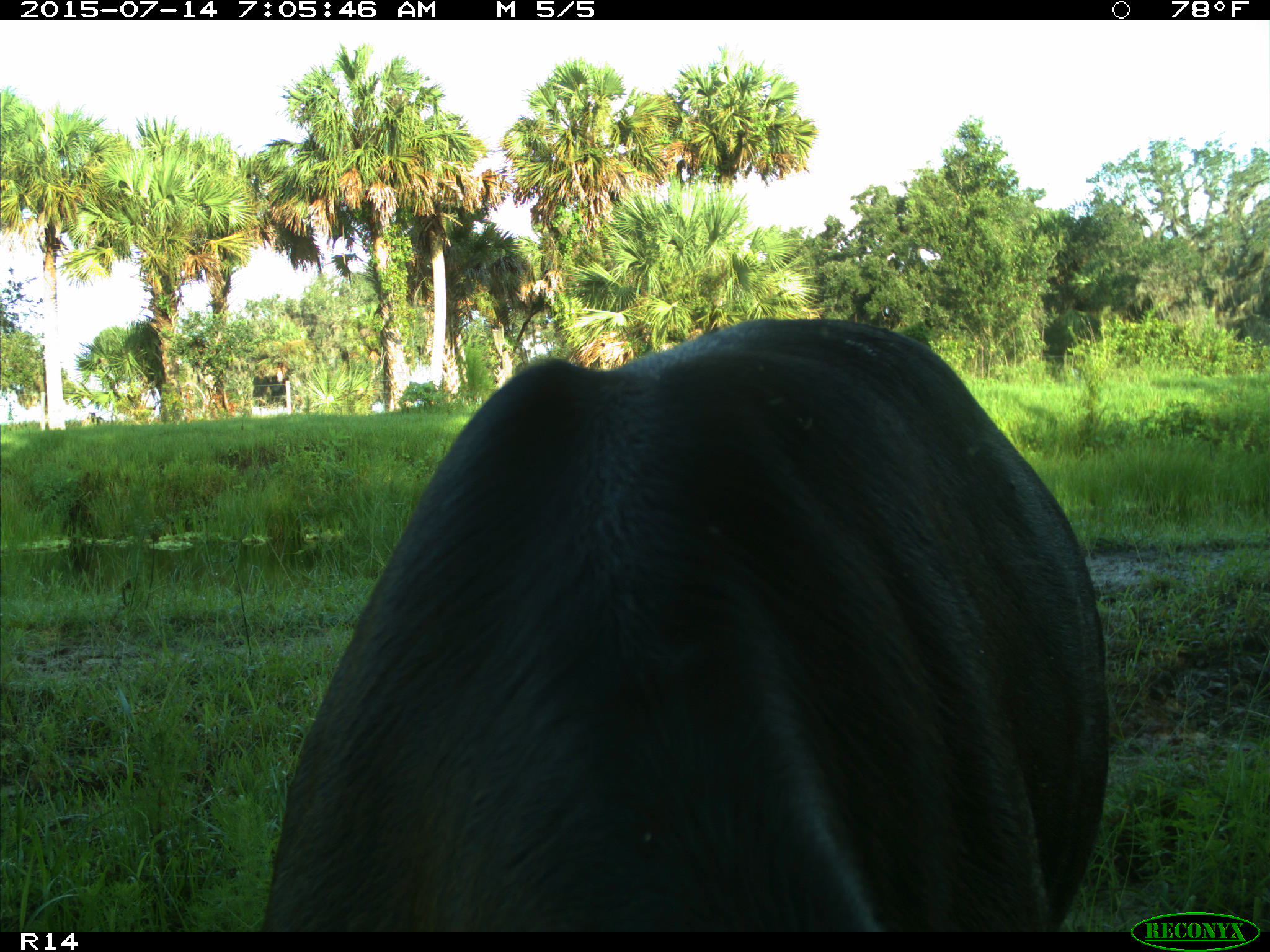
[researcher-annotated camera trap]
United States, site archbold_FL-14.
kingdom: Animalia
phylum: Chordata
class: Mammalia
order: Artiodactyla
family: Bovidae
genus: Bos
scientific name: Bos taurus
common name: domestic cow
Bos taurus (domestic cow).